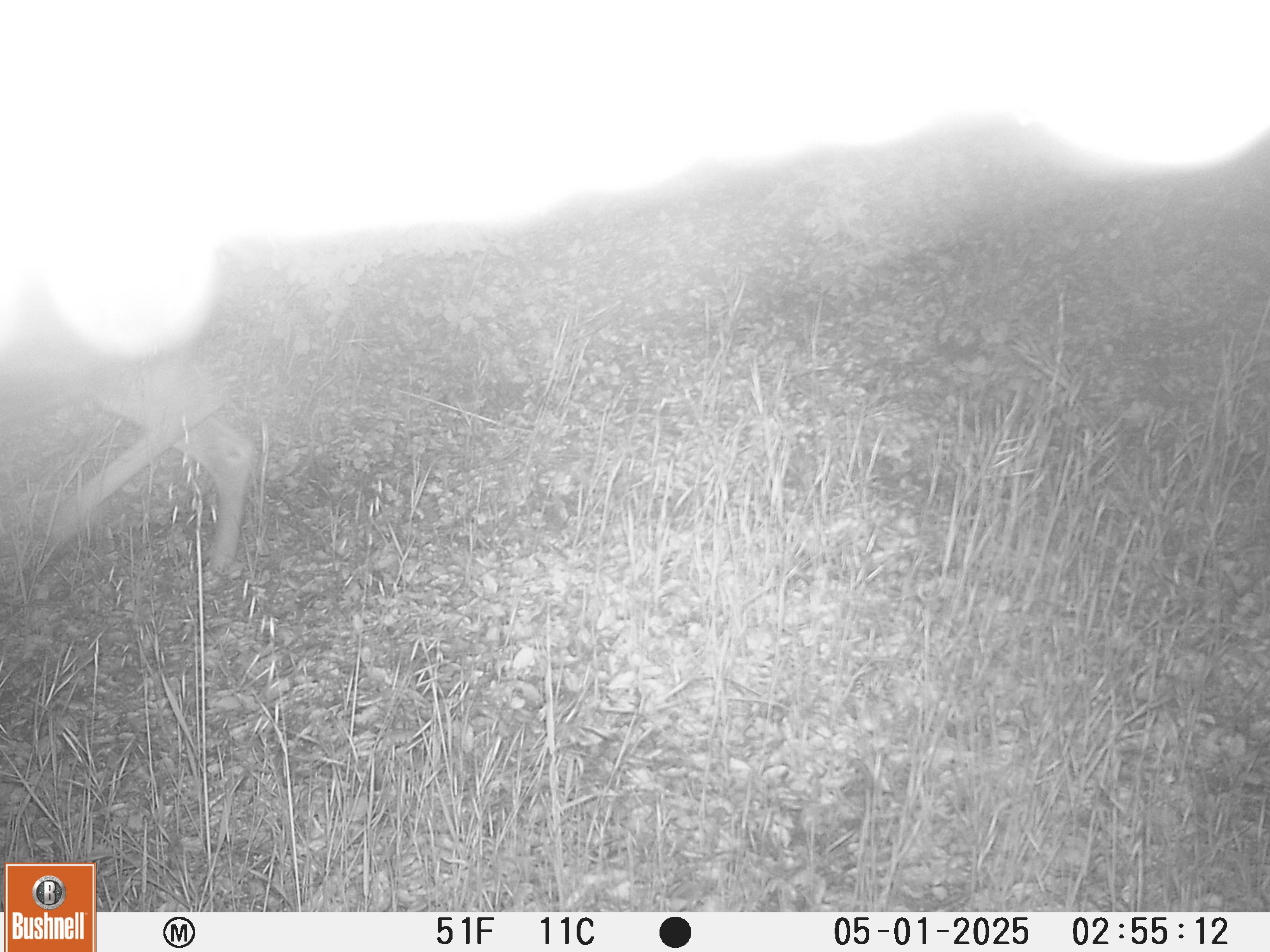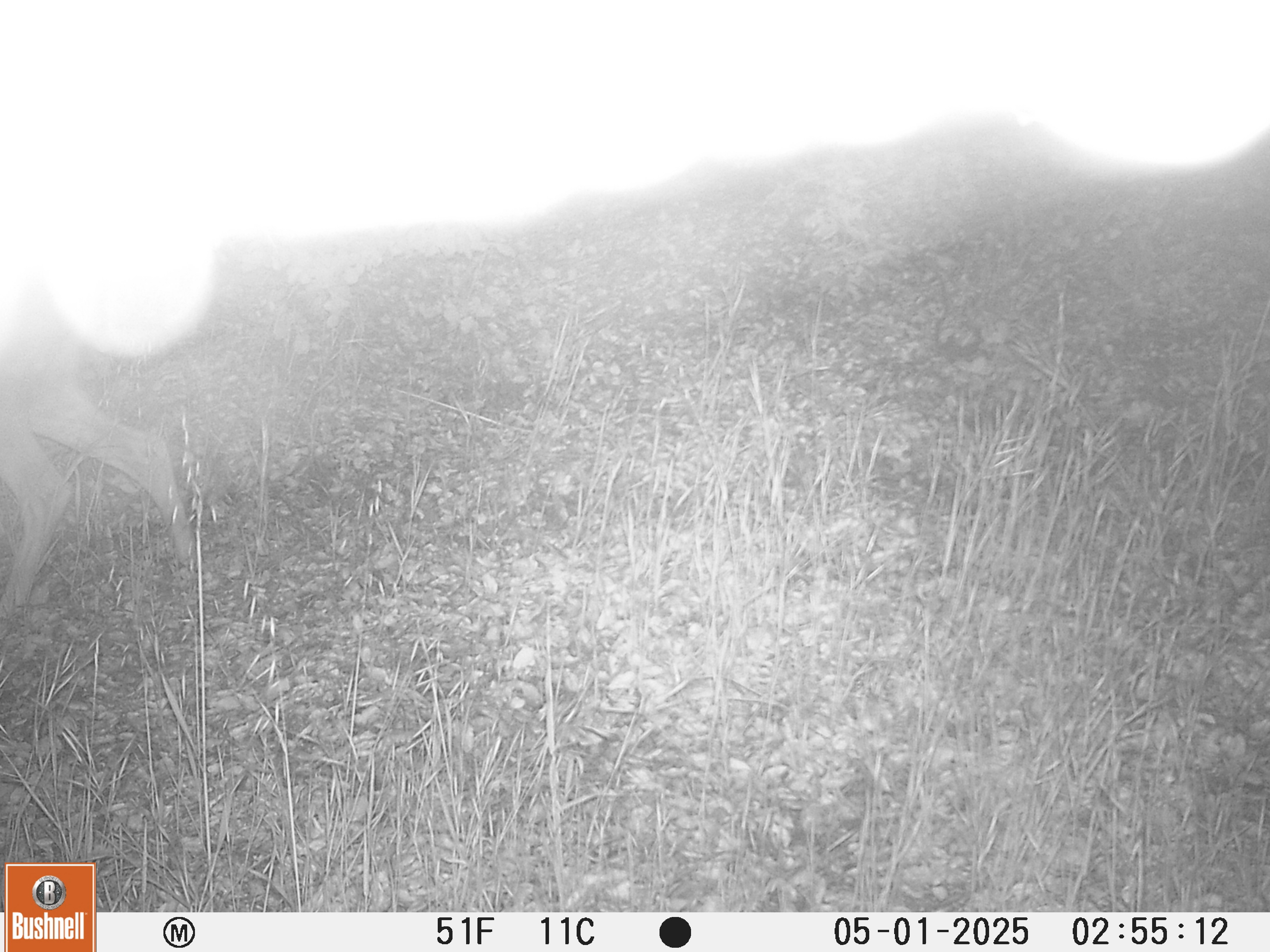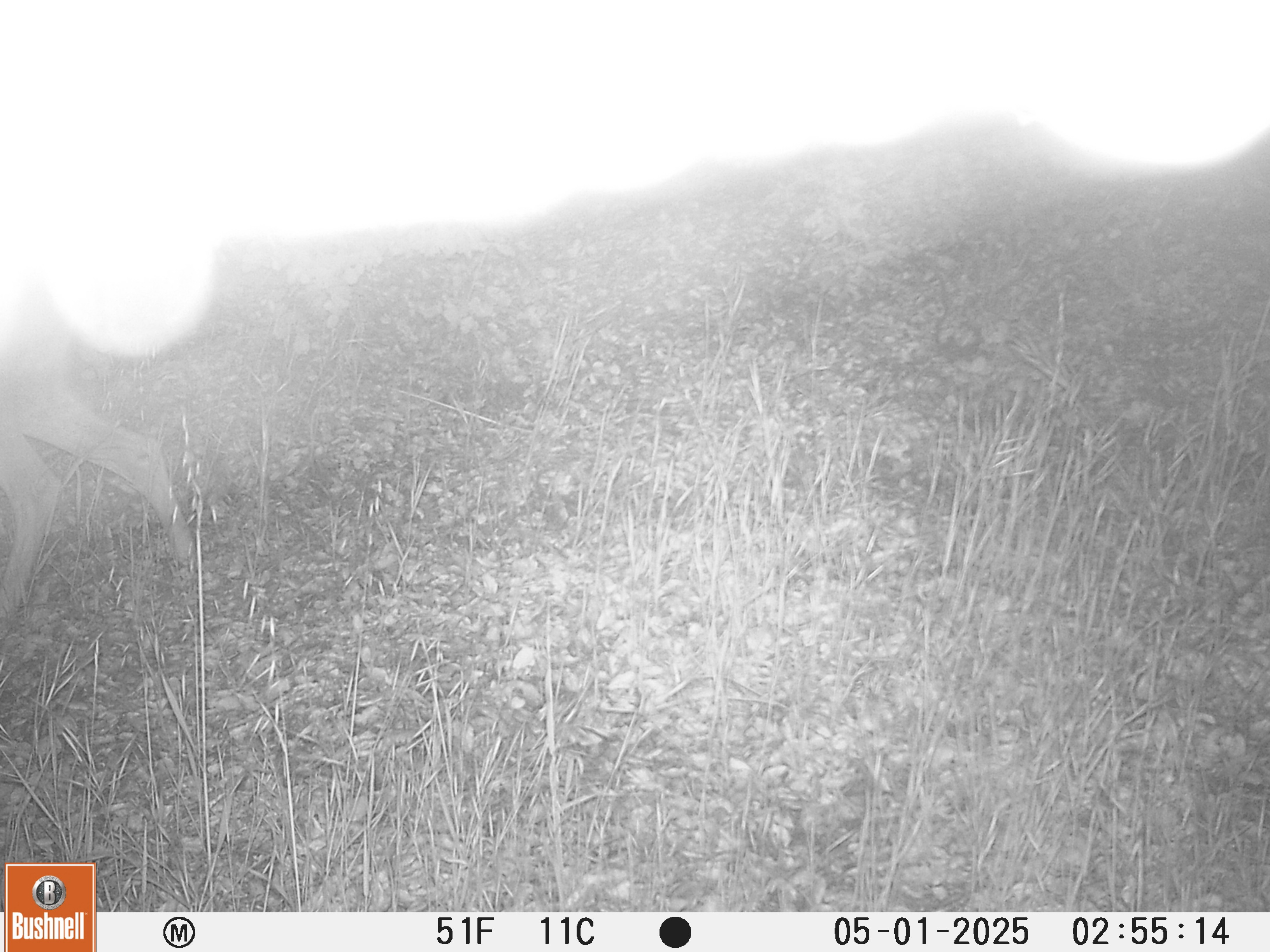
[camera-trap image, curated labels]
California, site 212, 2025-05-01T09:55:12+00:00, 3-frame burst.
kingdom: Animalia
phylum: Chordata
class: Mammalia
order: Artiodactyla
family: Cervidae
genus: Odocoileus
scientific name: Odocoileus hemionus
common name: mule deer